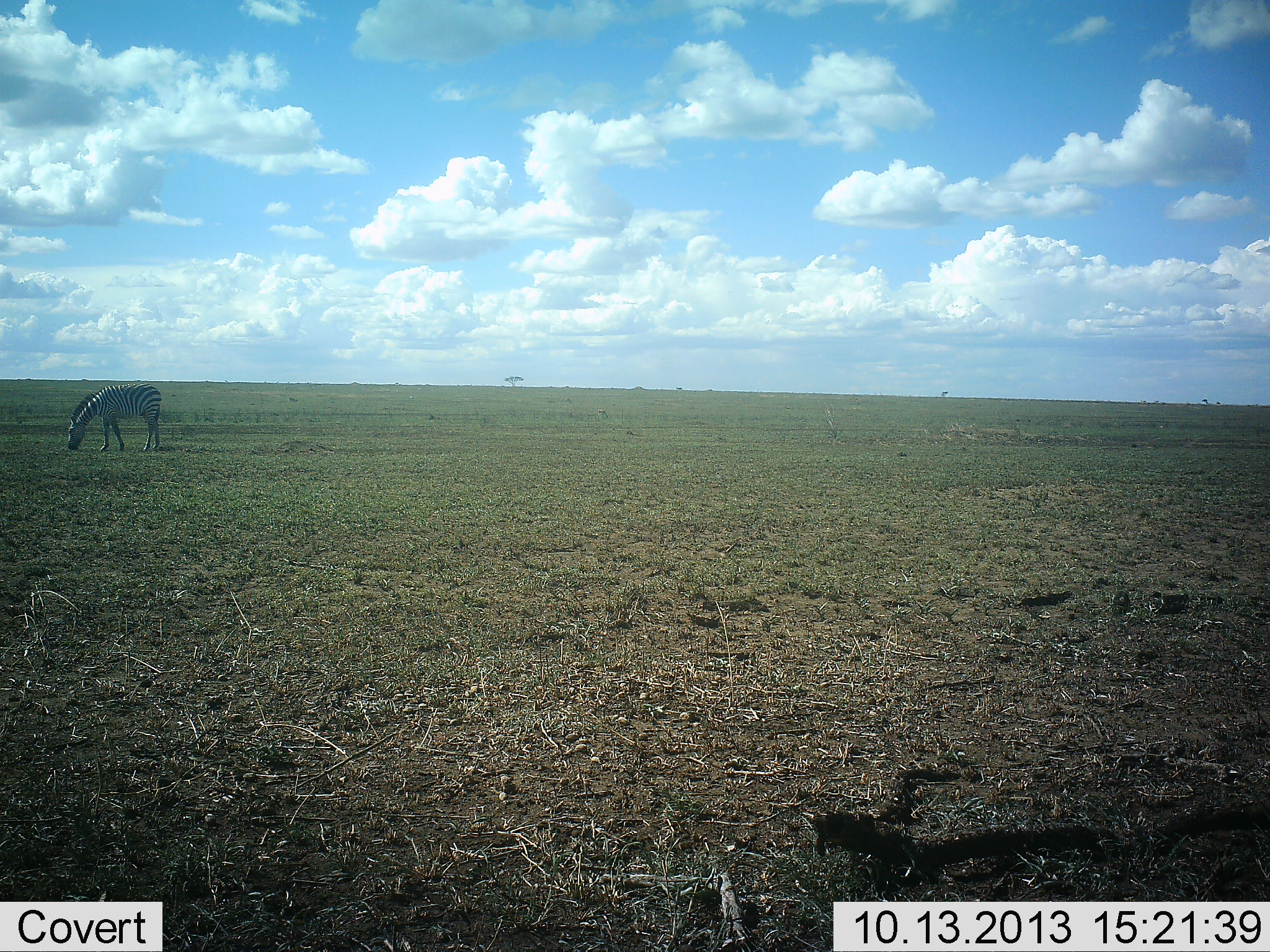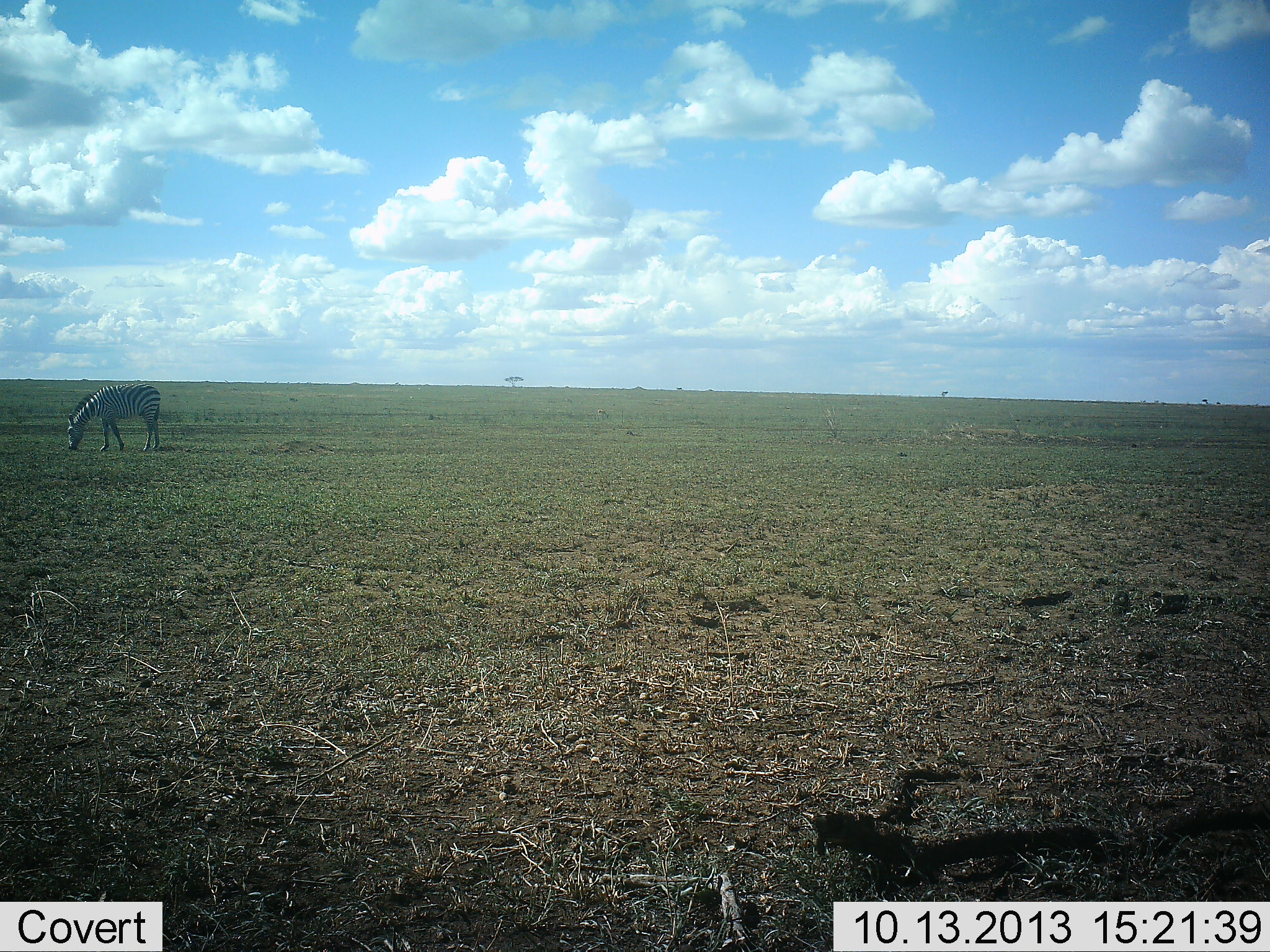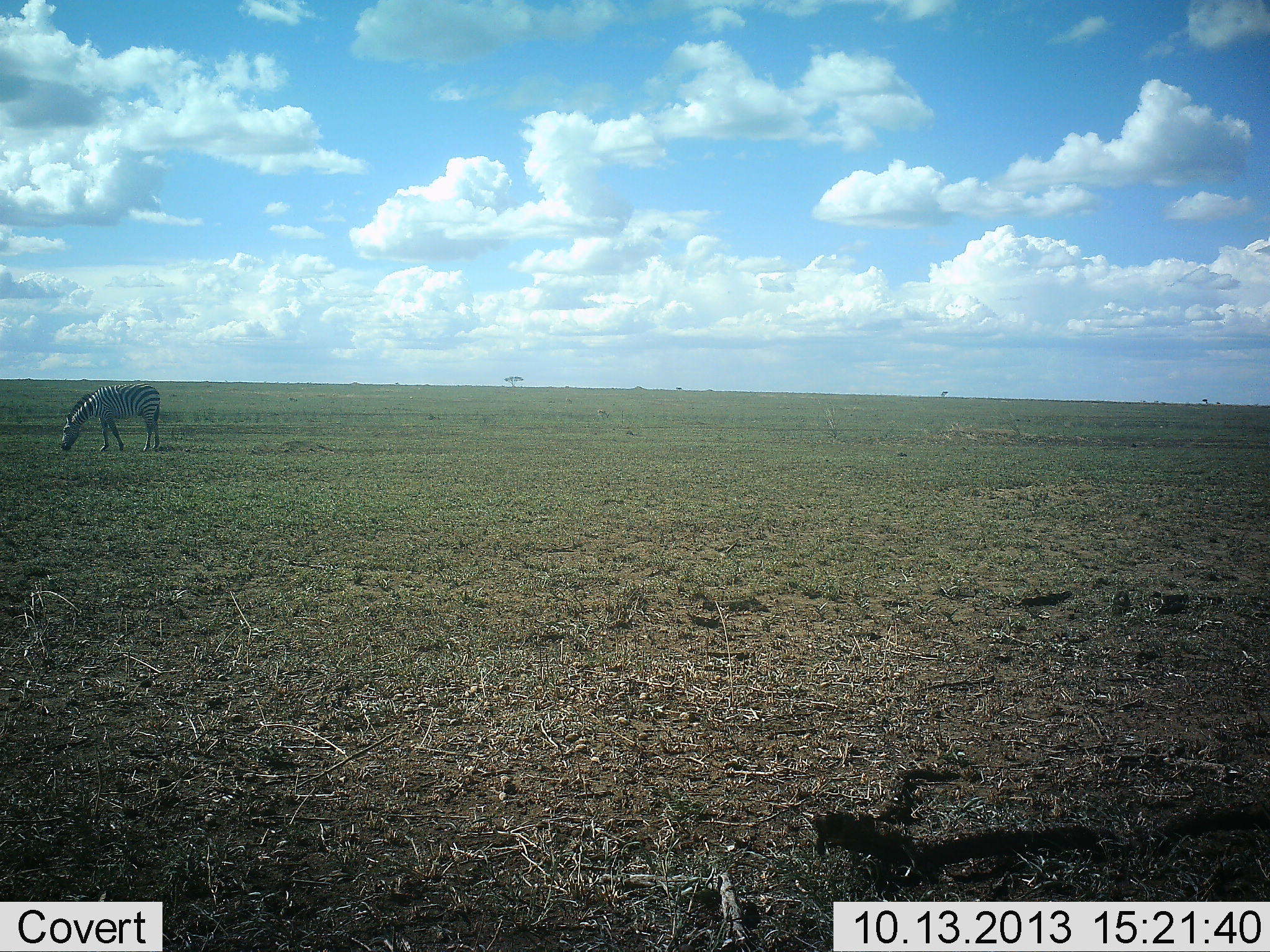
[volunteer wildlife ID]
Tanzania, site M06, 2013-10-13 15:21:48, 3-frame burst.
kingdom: Animalia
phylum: Chordata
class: Mammalia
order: Perissodactyla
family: Equidae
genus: Equus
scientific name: Equus quagga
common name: plains zebra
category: zebra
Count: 1.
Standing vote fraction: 20%.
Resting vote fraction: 0%.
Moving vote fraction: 0%.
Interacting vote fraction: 0%.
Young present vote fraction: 0%.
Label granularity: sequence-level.